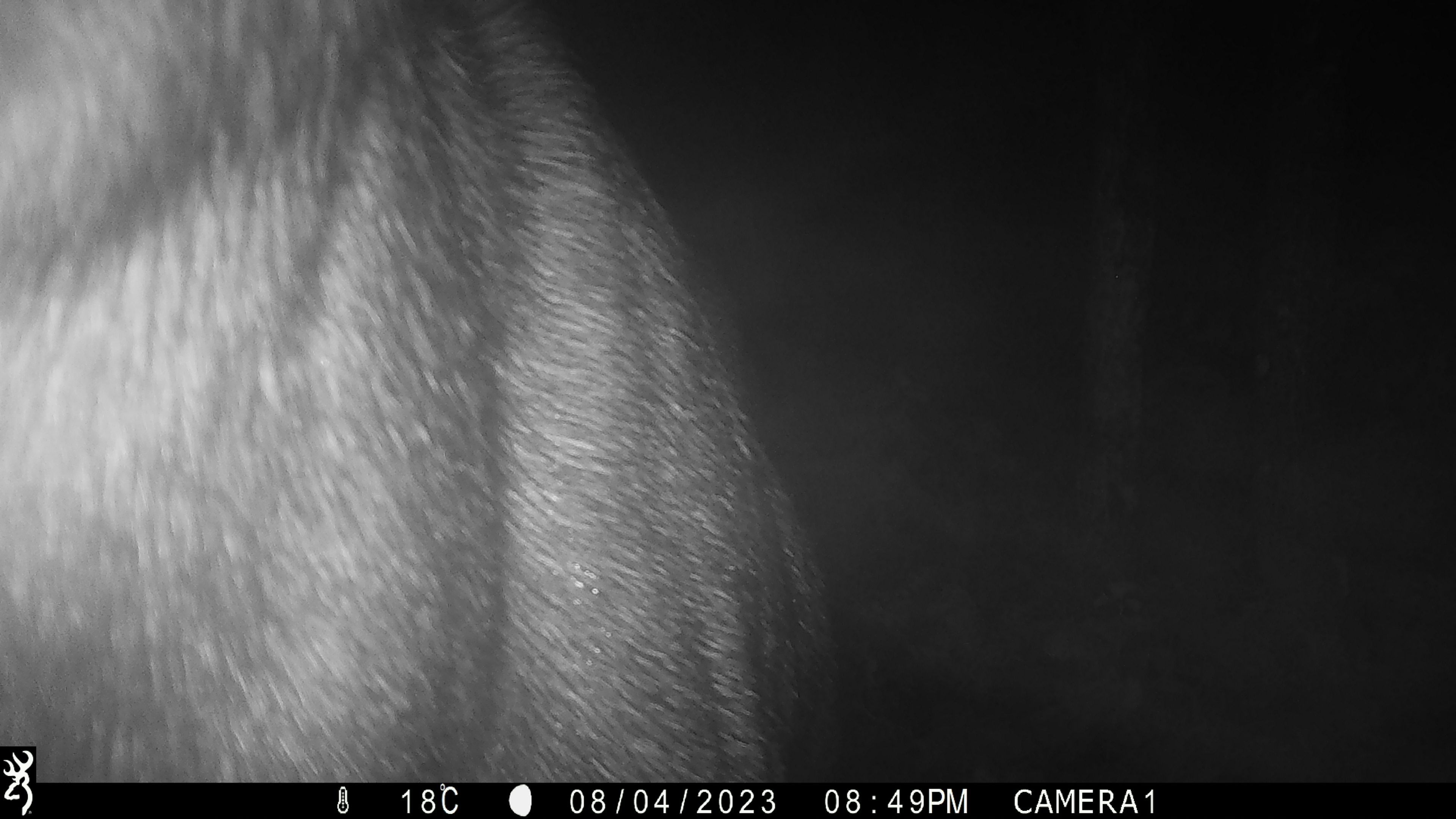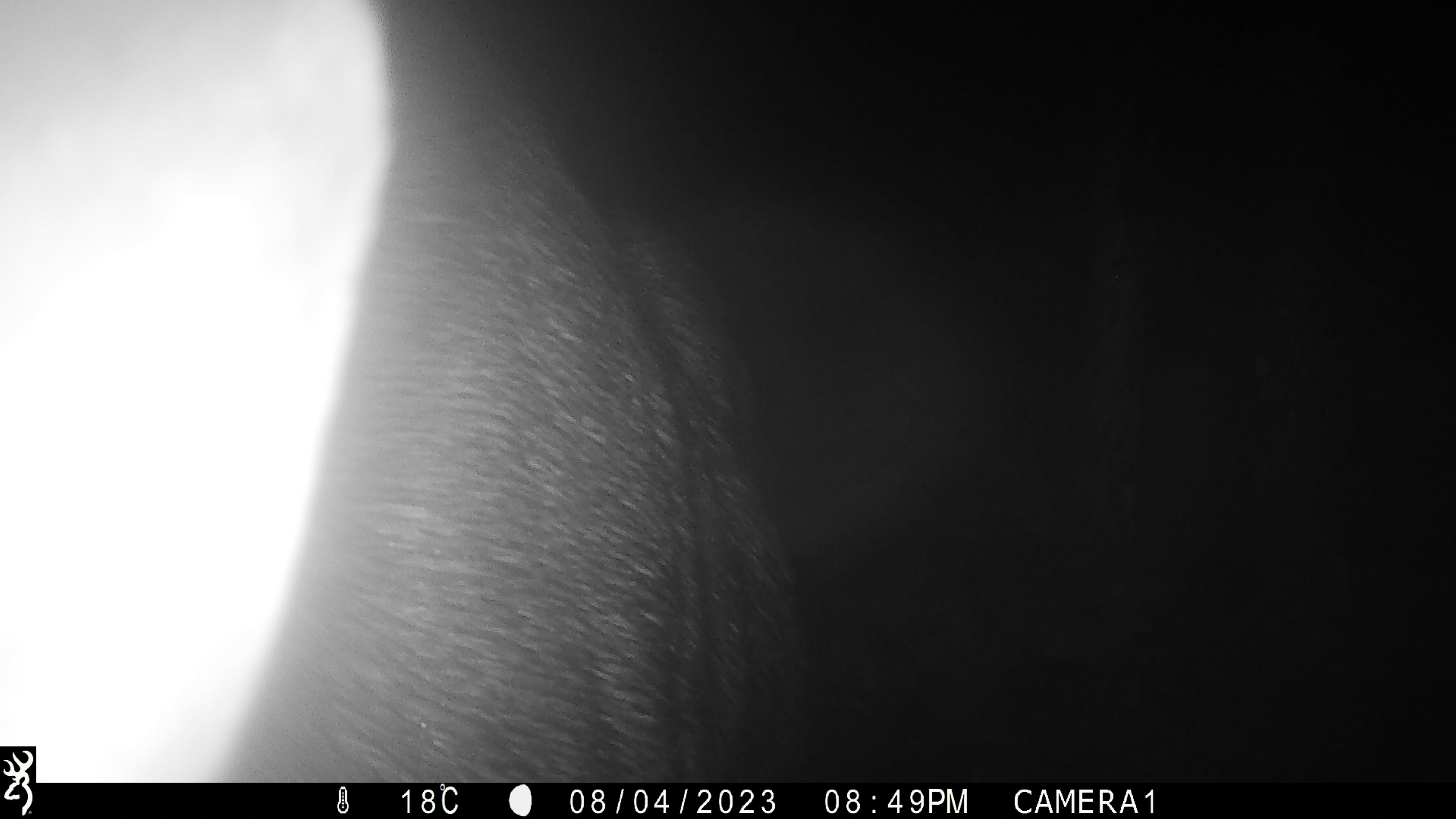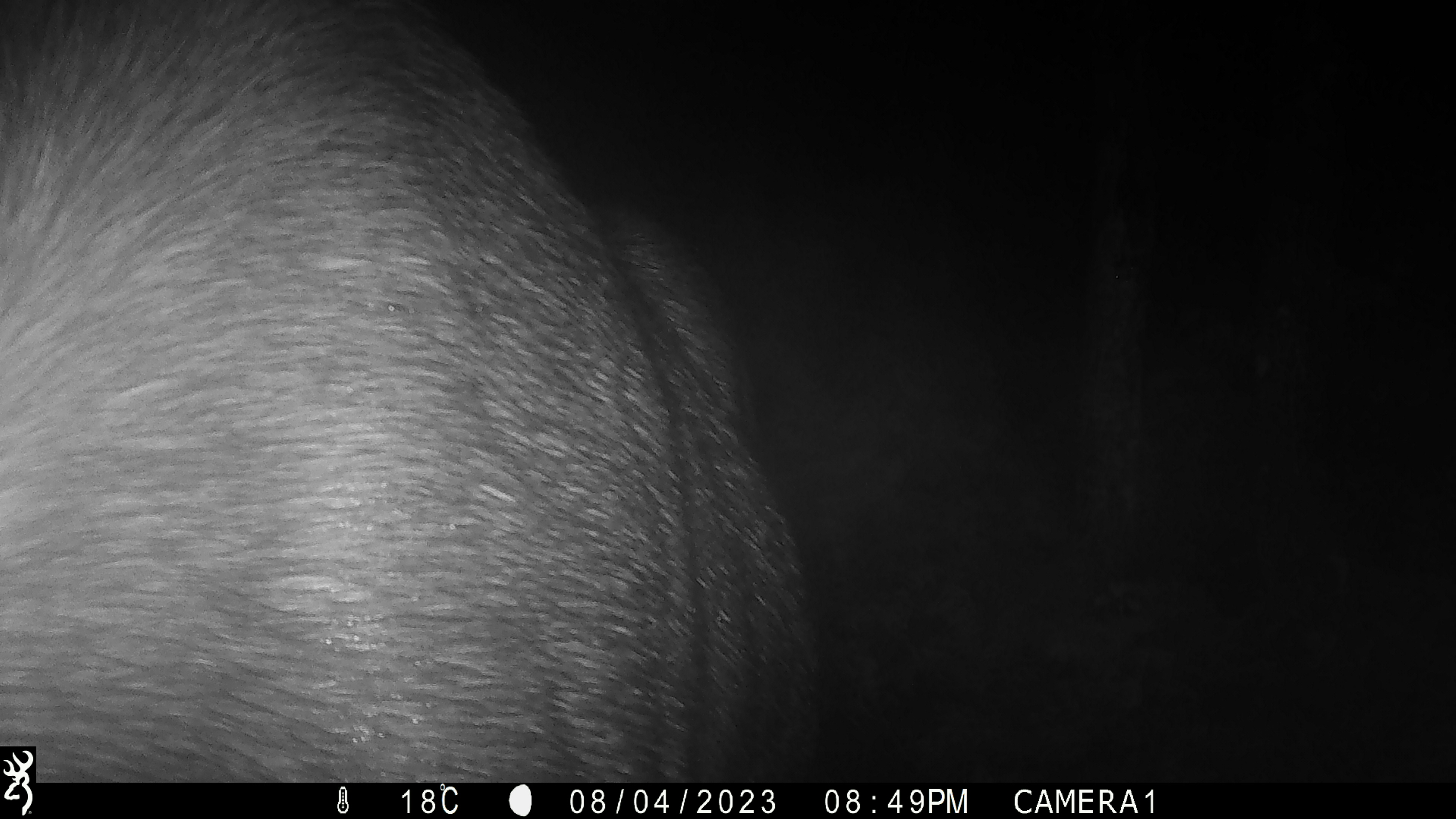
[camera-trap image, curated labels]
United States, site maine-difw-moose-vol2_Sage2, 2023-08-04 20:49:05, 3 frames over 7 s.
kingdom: Animalia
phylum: Chordata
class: Mammalia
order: Artiodactyla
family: Cervidae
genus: Alces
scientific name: Alces alces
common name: moose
Moose (Alces alces).